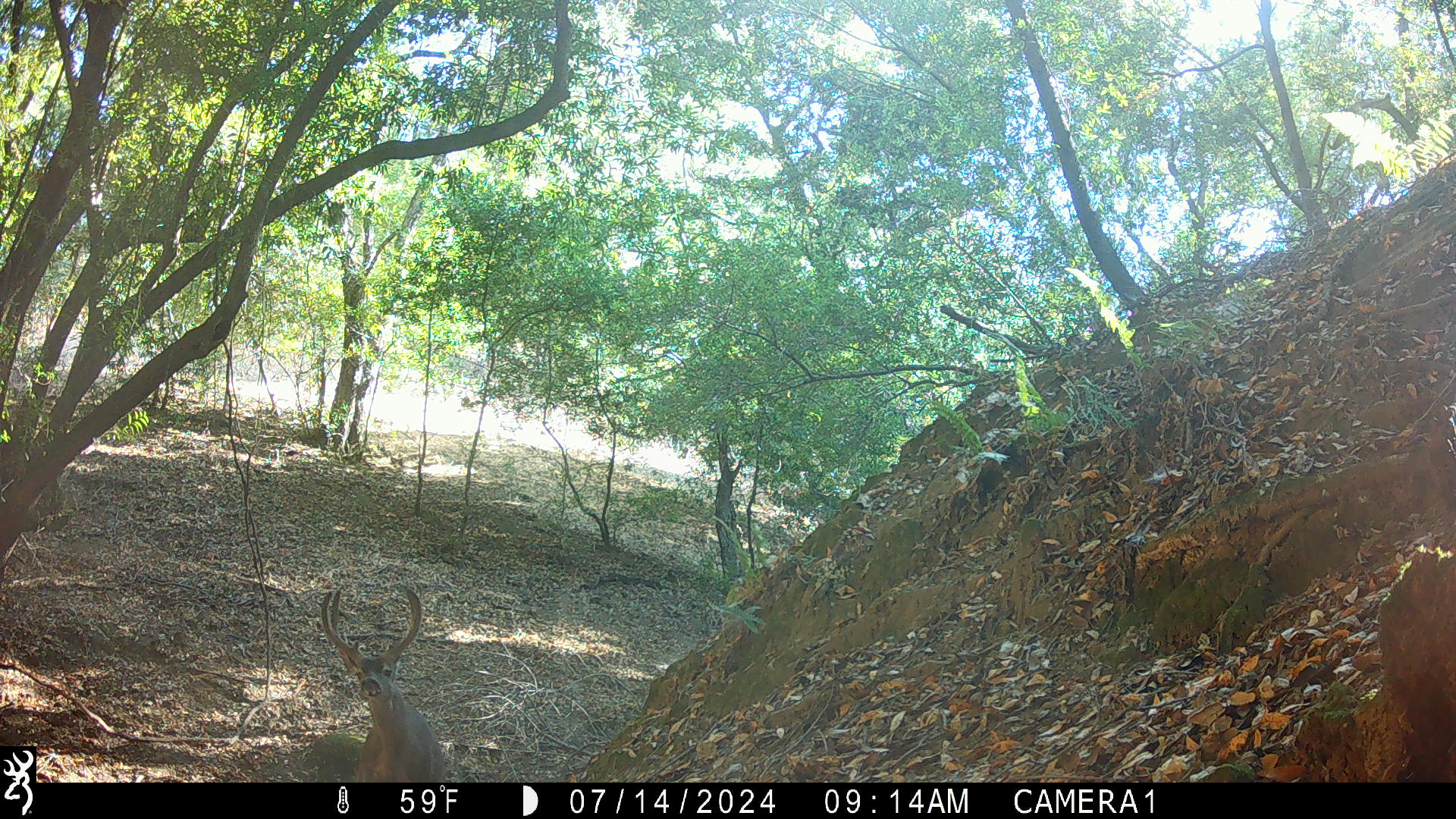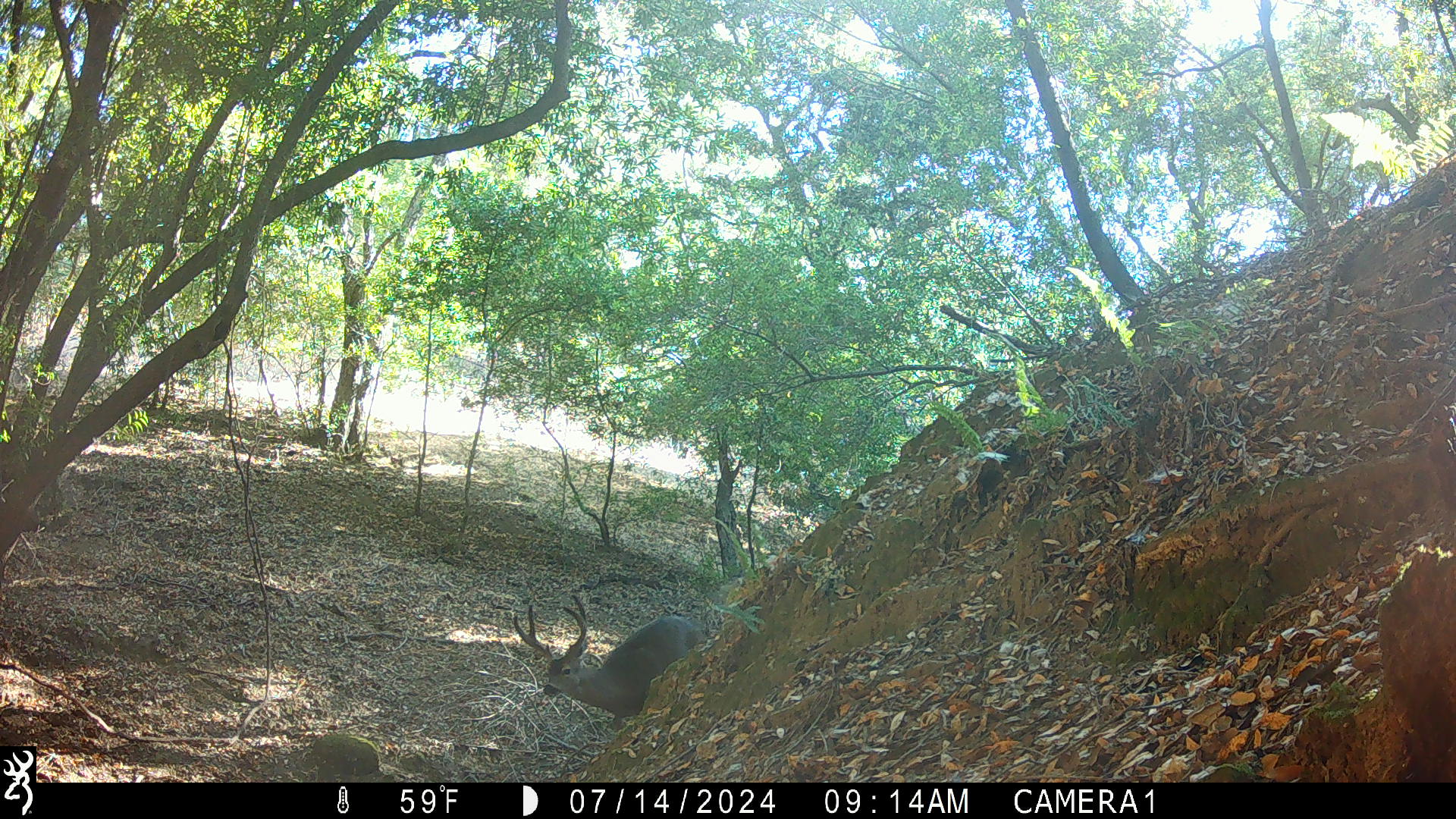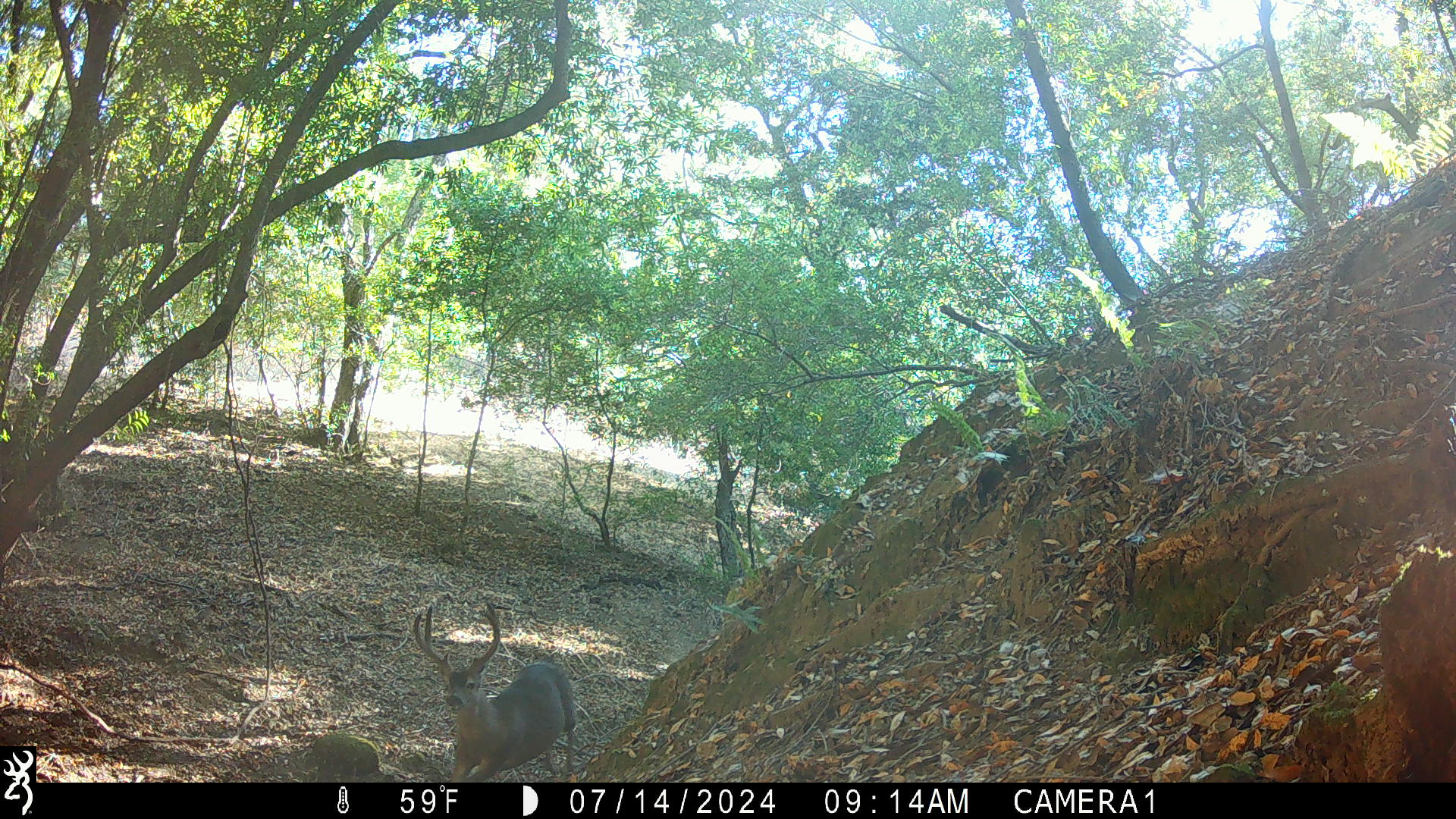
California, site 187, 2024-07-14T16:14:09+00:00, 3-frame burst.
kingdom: Animalia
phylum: Chordata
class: Mammalia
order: Artiodactyla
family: Cervidae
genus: Odocoileus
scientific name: Odocoileus hemionus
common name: mule deer